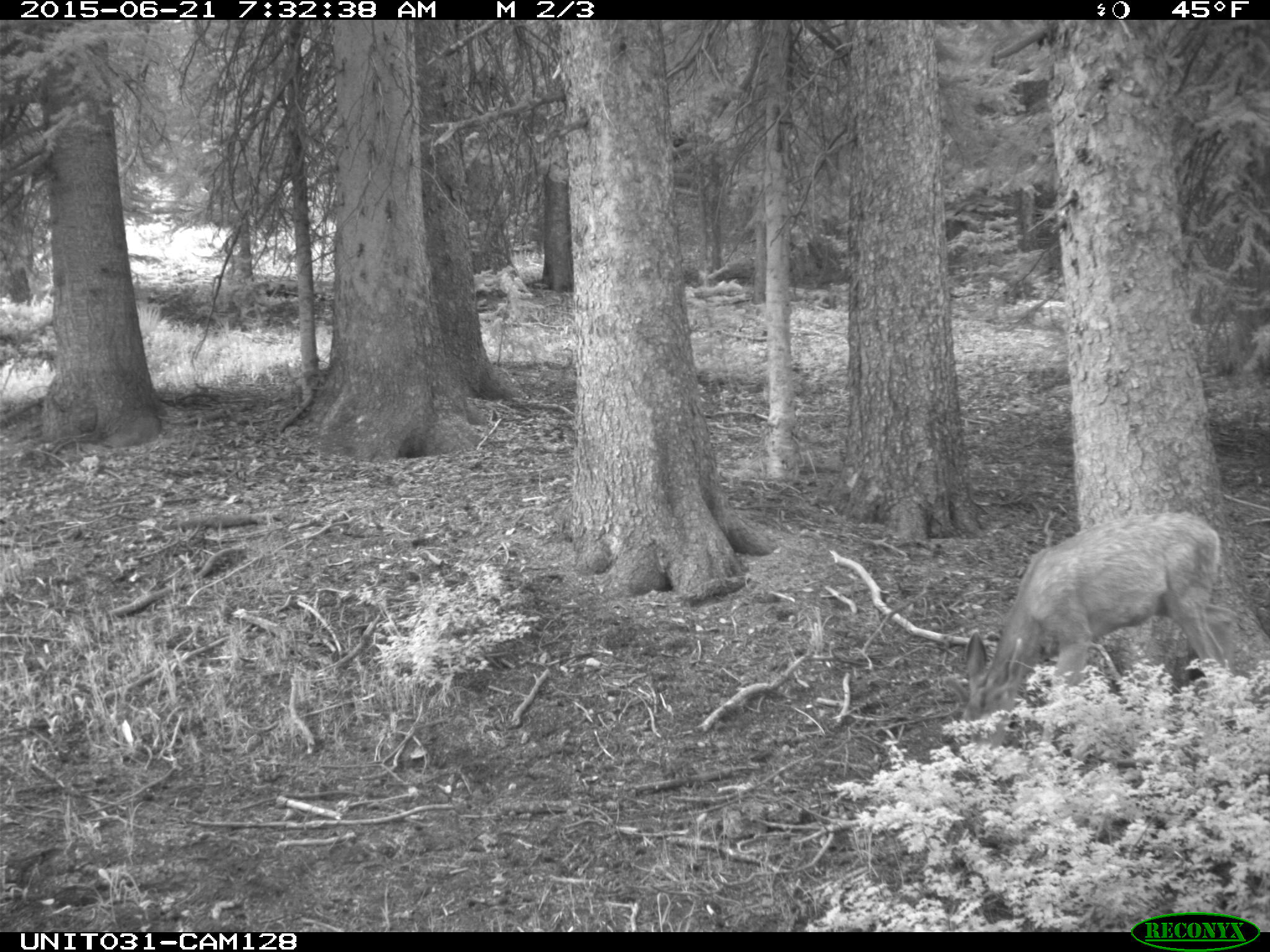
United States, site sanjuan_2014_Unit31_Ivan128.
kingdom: Animalia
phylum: Chordata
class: Mammalia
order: Artiodactyla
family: Cervidae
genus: Odocoileus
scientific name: Odocoileus hemionus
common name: mule deer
Odocoileus hemionus (mule deer).